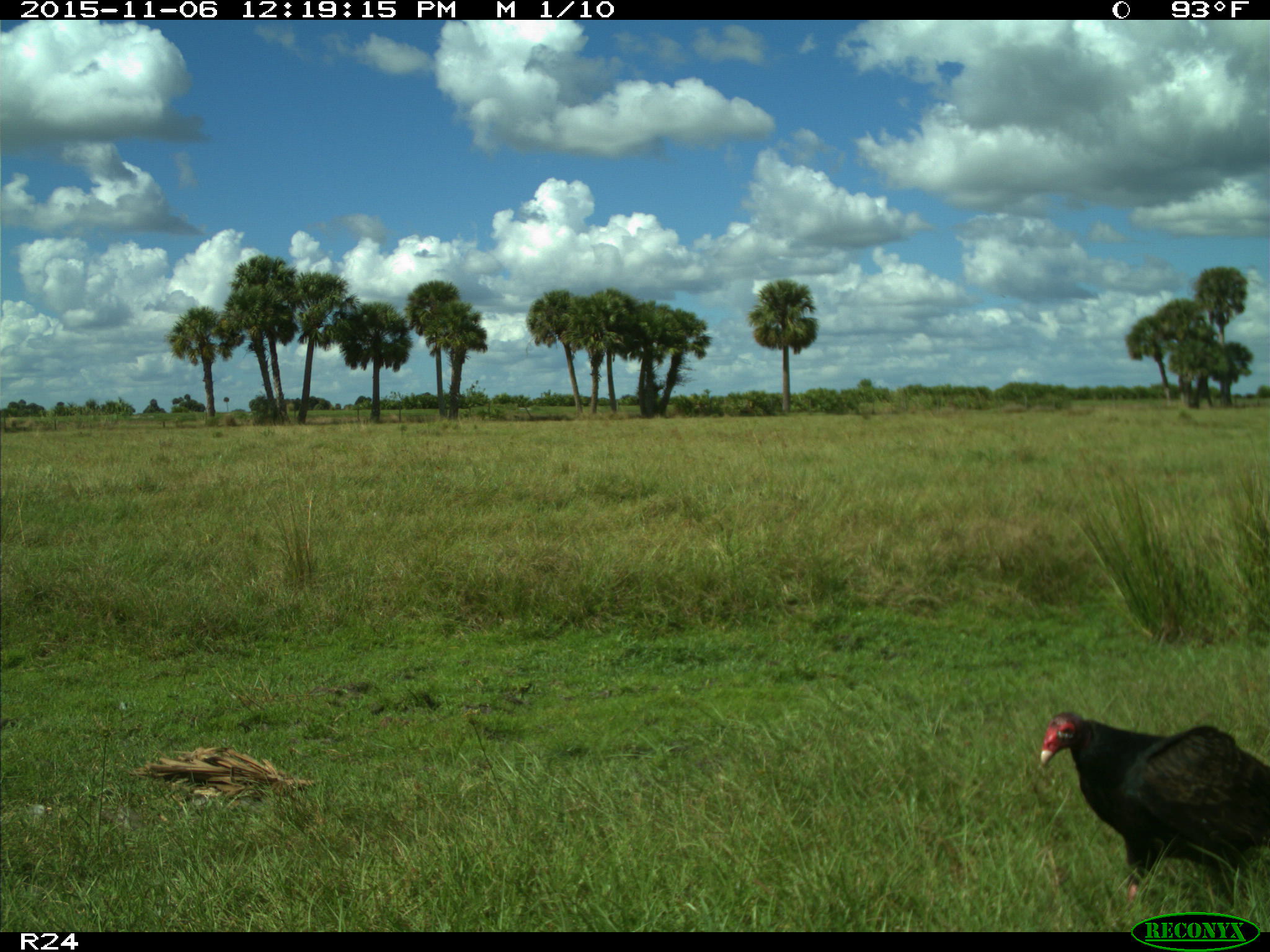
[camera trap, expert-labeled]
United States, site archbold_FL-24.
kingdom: Animalia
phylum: Chordata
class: Aves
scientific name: Aves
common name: birds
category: unidentified bird